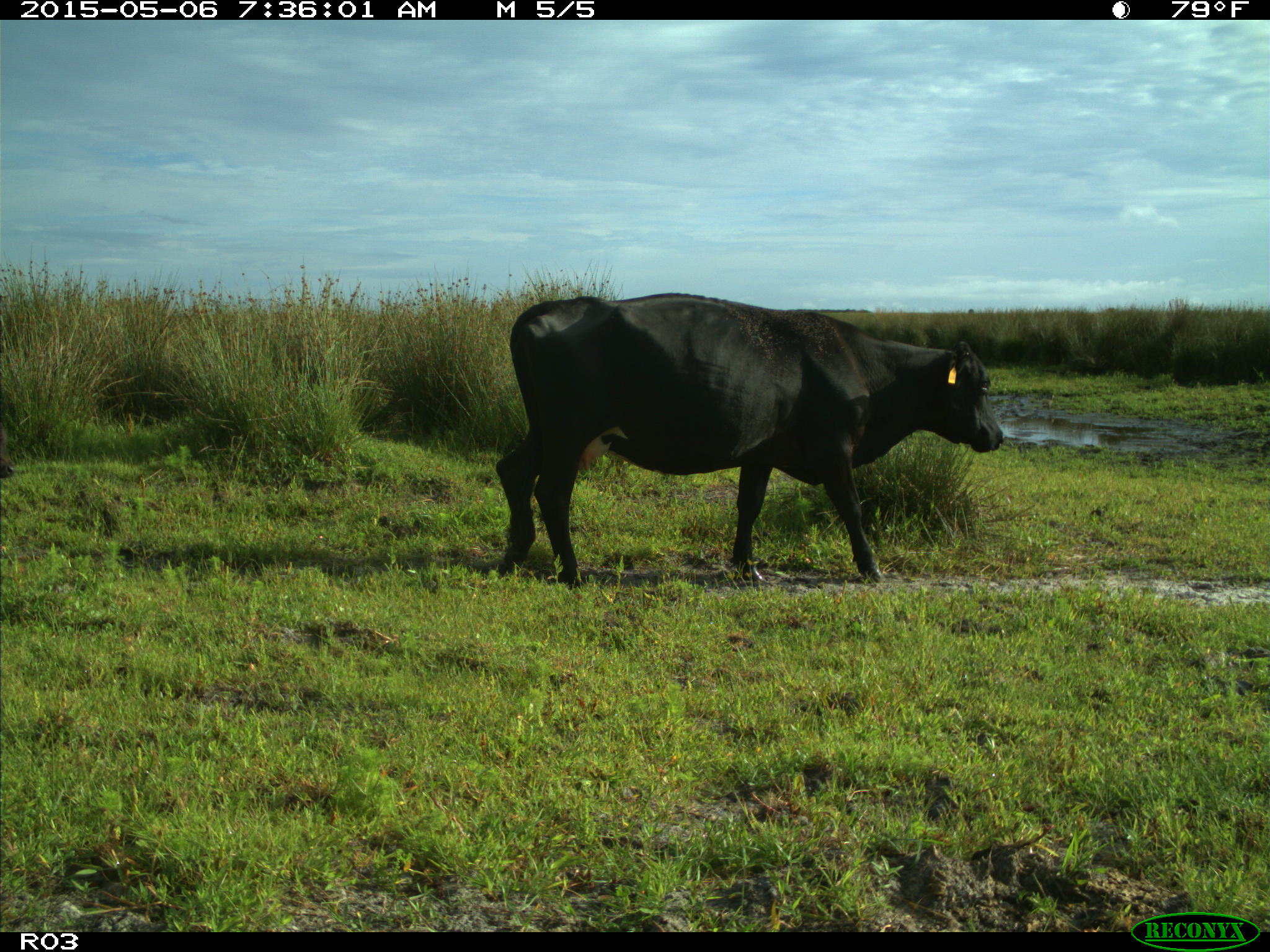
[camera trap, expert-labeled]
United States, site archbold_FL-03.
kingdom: Animalia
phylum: Chordata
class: Mammalia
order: Artiodactyla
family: Bovidae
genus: Bos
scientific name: Bos taurus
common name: domestic cow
Bos taurus (domestic cow).